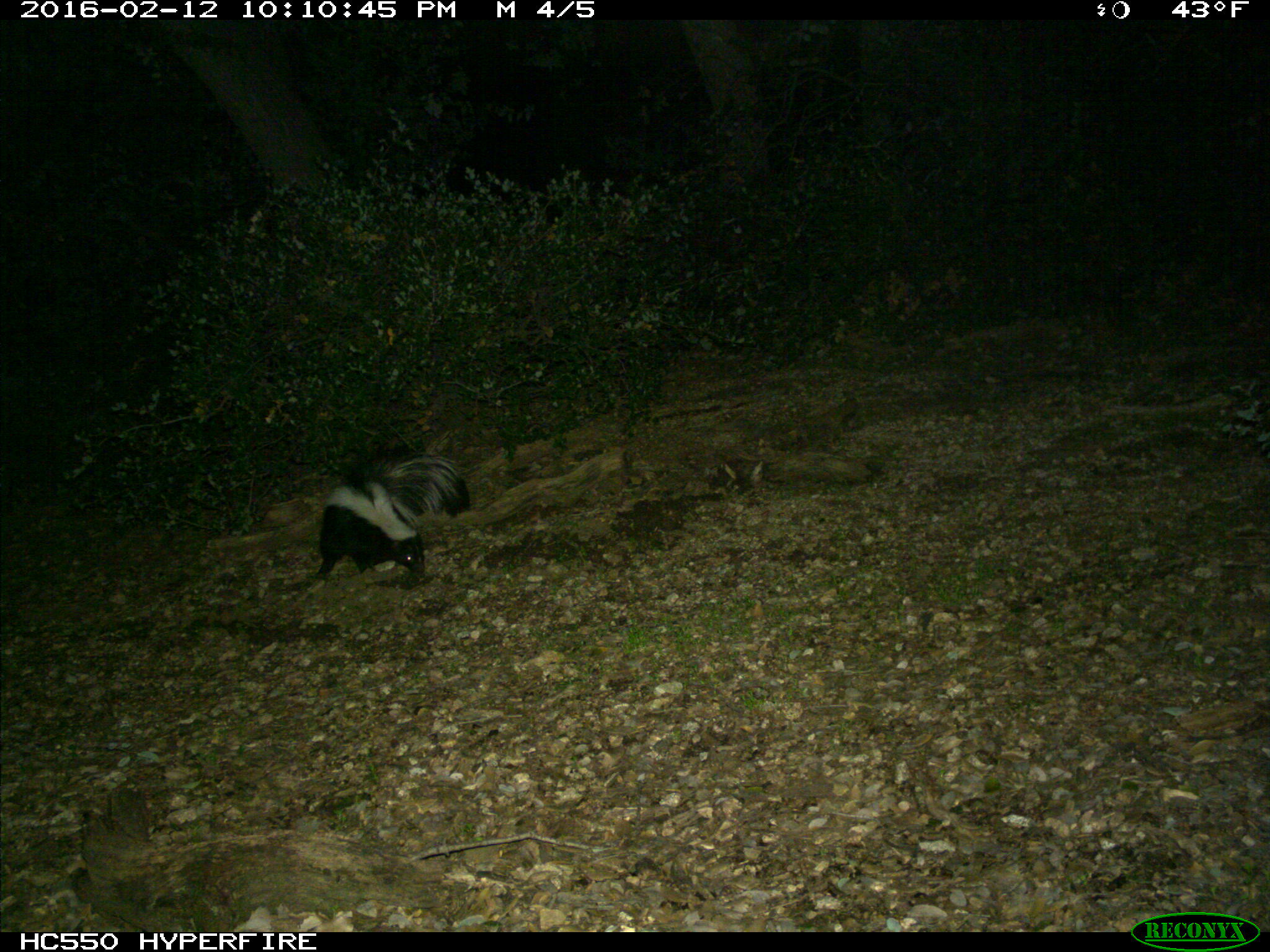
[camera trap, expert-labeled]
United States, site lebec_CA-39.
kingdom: Animalia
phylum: Chordata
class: Mammalia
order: Carnivora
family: Mephitidae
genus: Mephitis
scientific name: Mephitis mephitis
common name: striped skunk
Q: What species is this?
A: Mephitis mephitis (striped skunk).